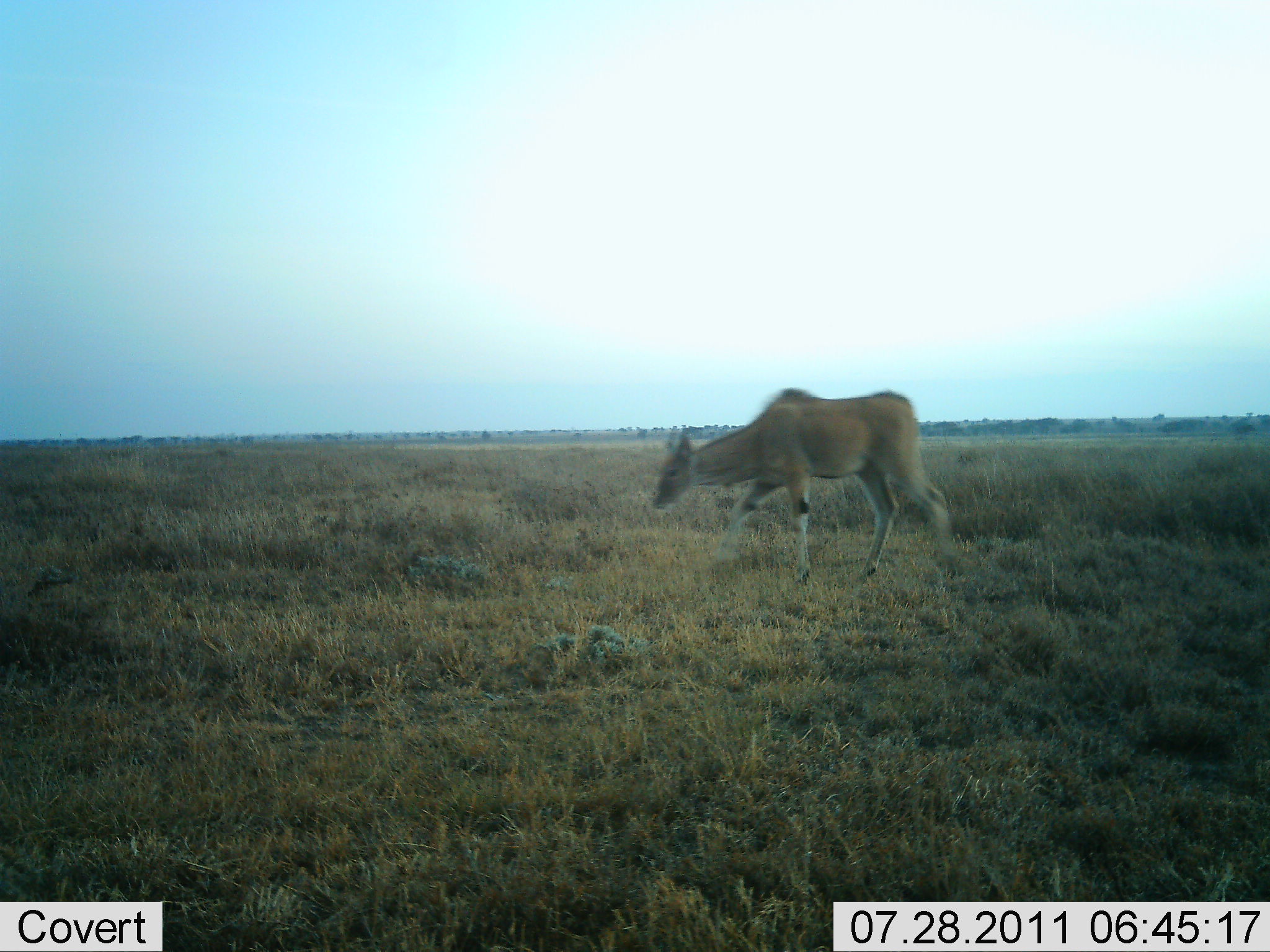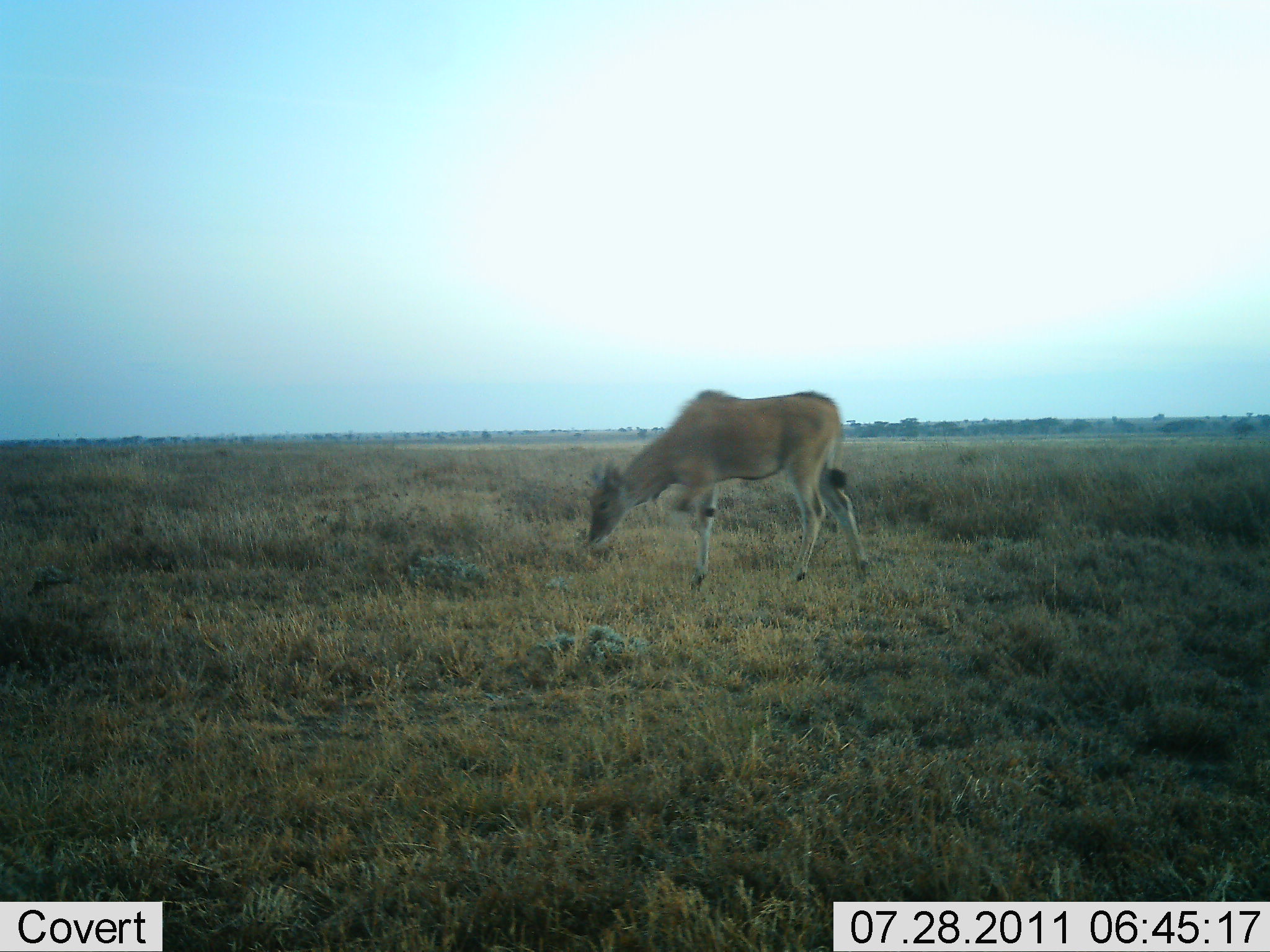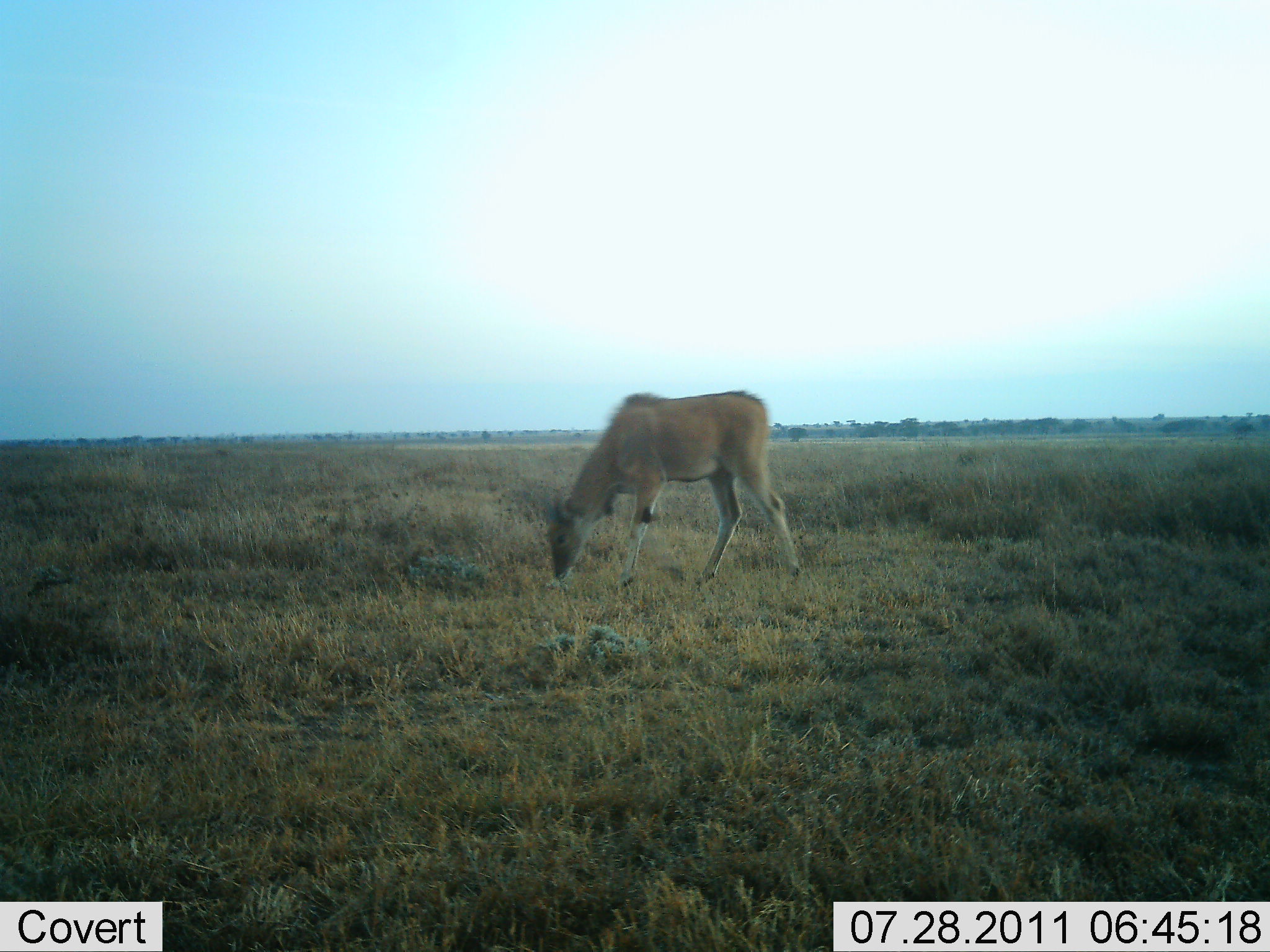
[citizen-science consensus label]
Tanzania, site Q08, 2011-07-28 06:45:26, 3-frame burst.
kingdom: Animalia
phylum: Chordata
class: Mammalia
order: Artiodactyla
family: Bovidae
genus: Tragelaphus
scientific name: Tragelaphus oryx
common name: eland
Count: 1.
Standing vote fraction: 9%.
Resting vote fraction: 0%.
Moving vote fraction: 73%.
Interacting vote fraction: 0%.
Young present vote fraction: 0%.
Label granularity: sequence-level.